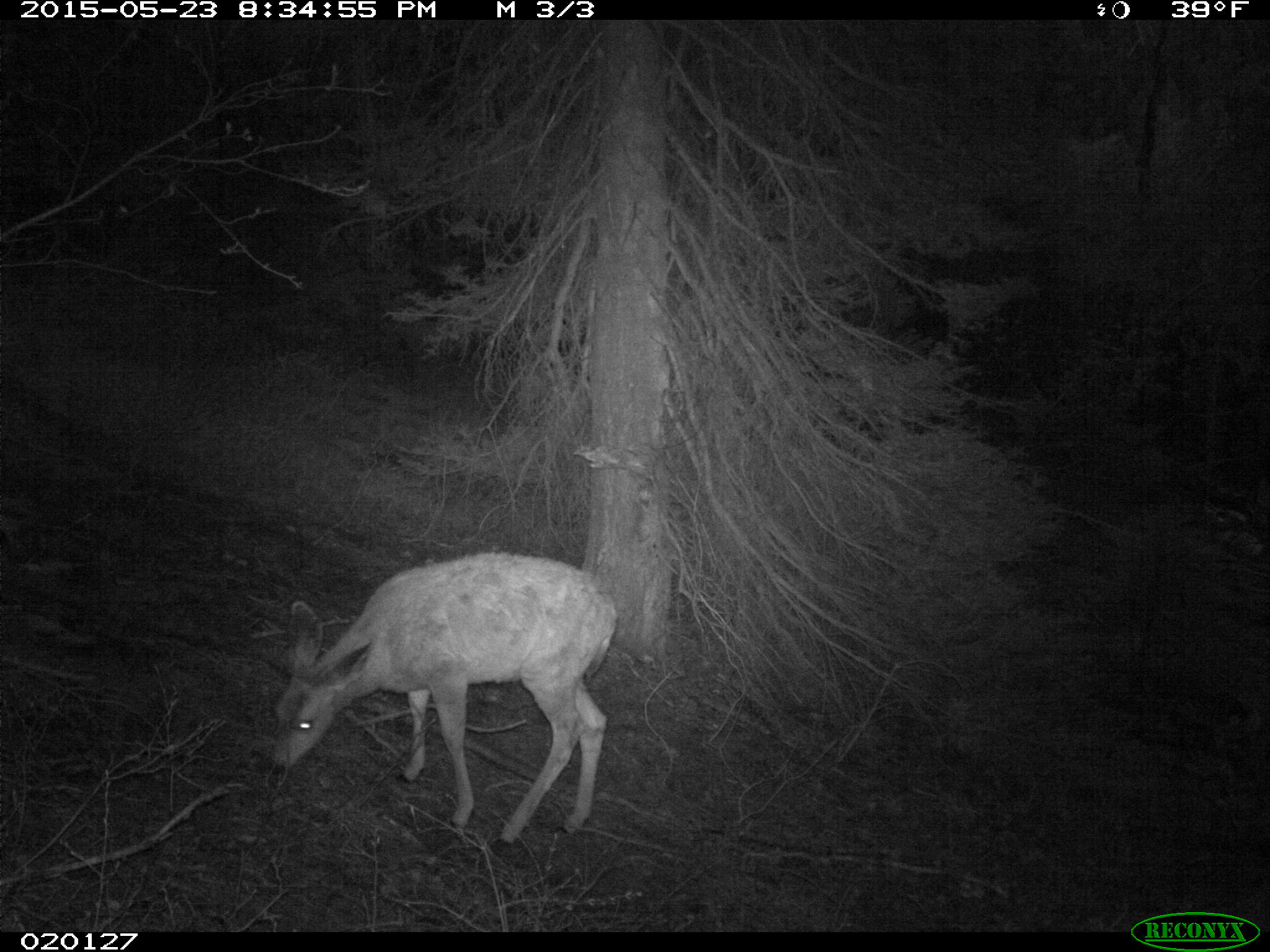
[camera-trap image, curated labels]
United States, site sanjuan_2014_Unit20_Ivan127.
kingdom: Animalia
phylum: Chordata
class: Mammalia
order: Artiodactyla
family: Cervidae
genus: Odocoileus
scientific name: Odocoileus hemionus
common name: mule deer